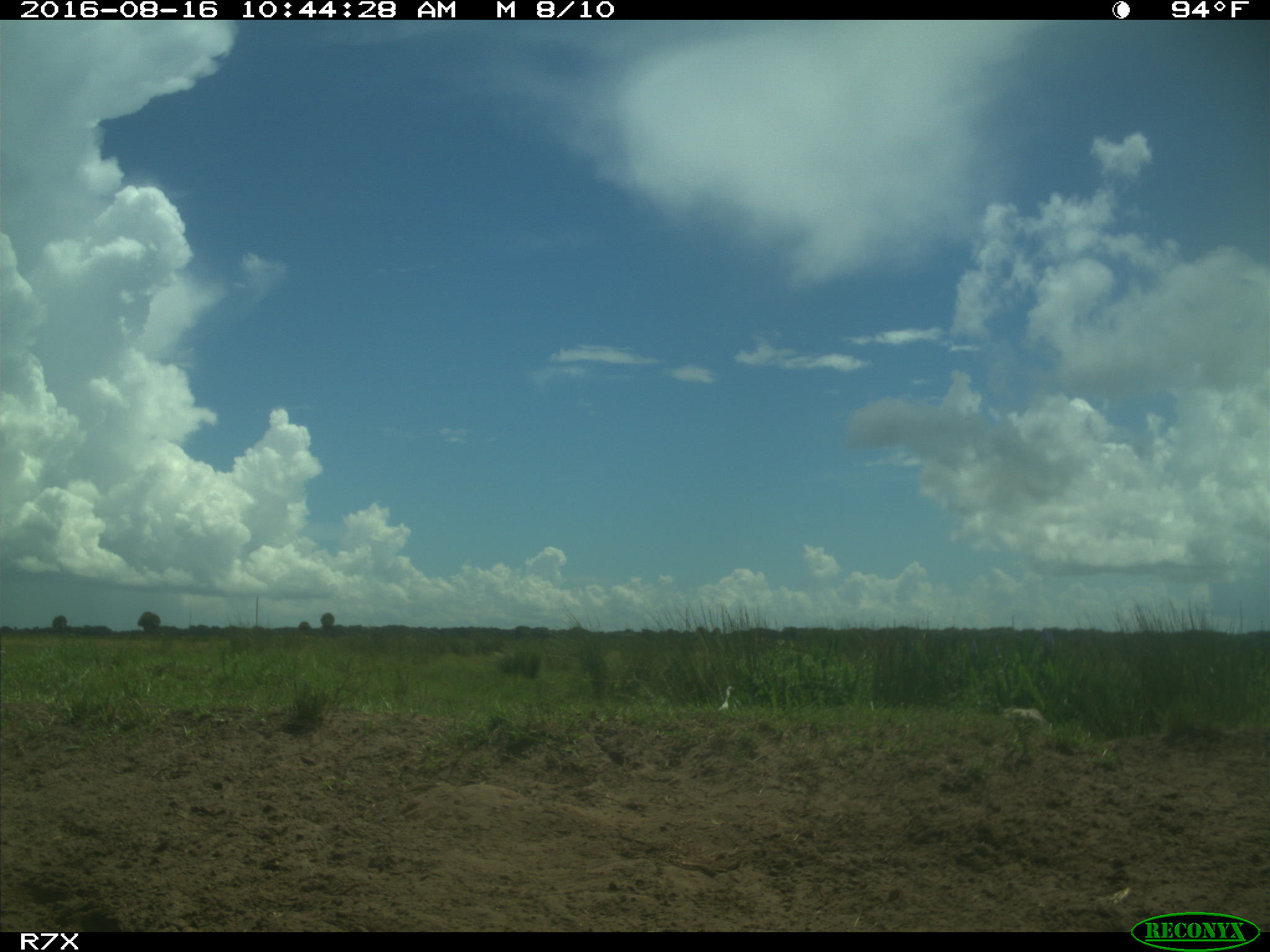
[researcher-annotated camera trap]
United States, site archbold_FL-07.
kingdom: Animalia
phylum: Chordata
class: Aves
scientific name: Aves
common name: birds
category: unidentified bird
Unidentified bird (birds) (Aves).